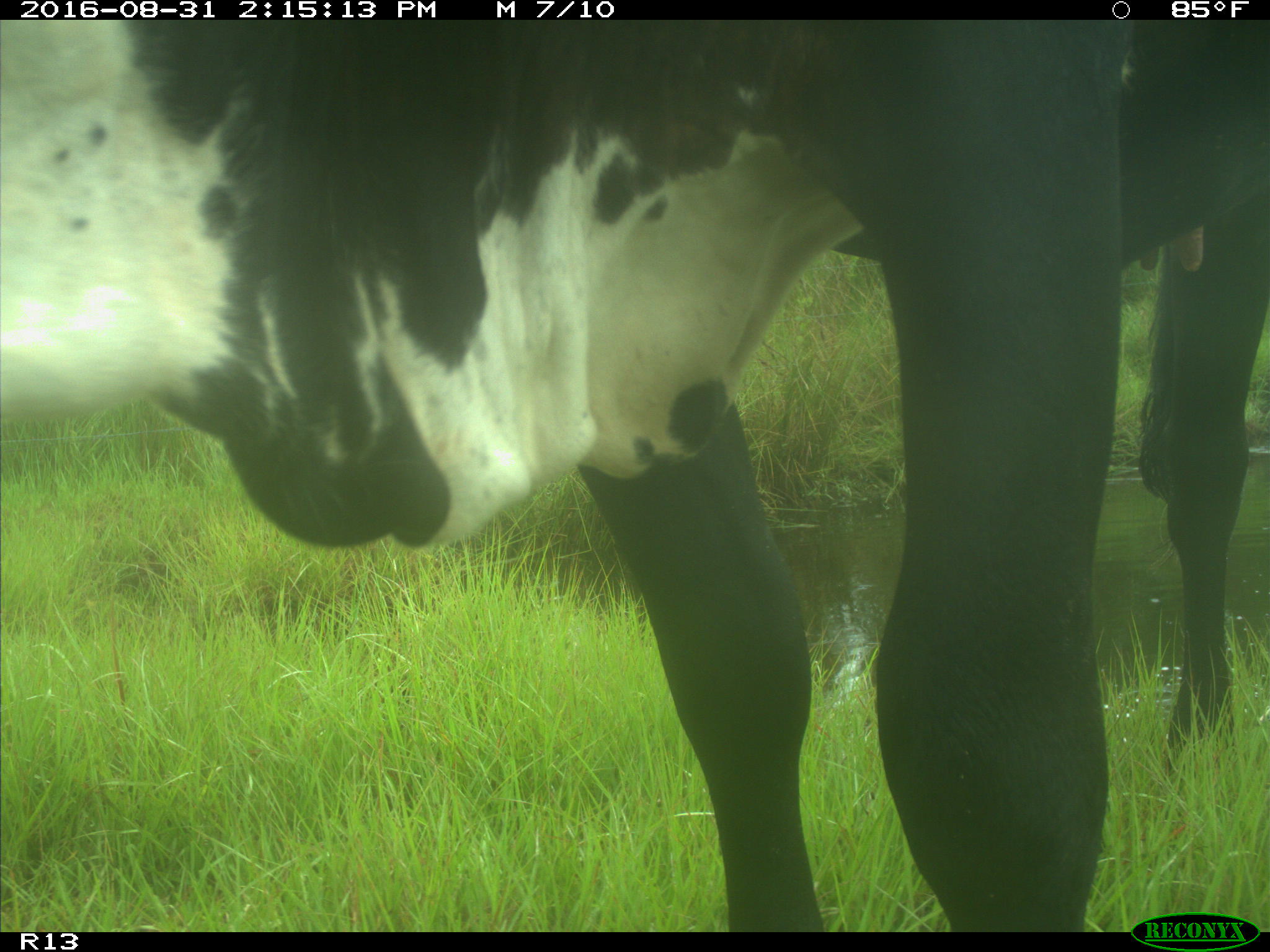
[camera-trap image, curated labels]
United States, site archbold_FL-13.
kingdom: Animalia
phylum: Chordata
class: Mammalia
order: Artiodactyla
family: Bovidae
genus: Bos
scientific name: Bos taurus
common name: domestic cow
Bos taurus (domestic cow).